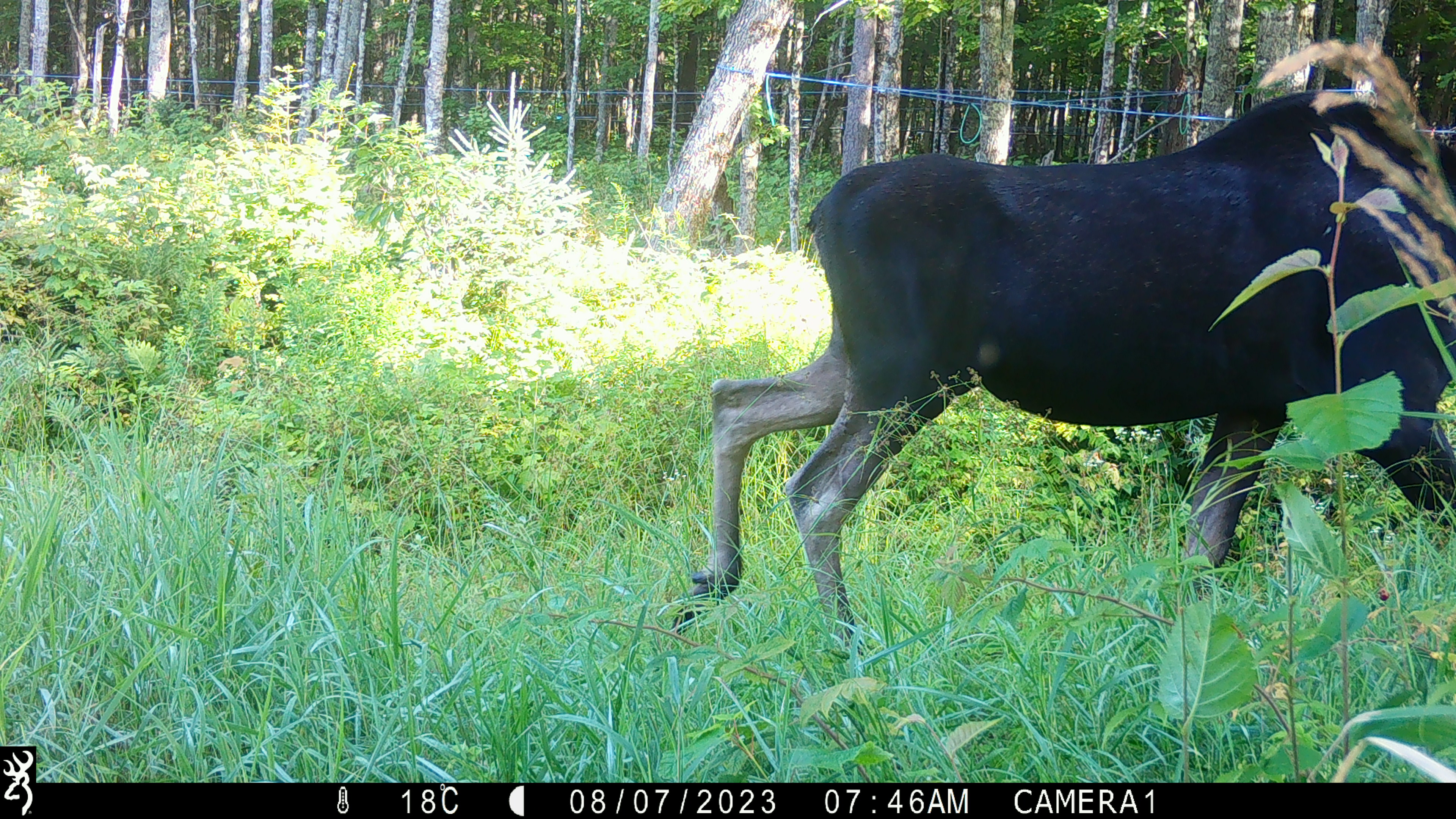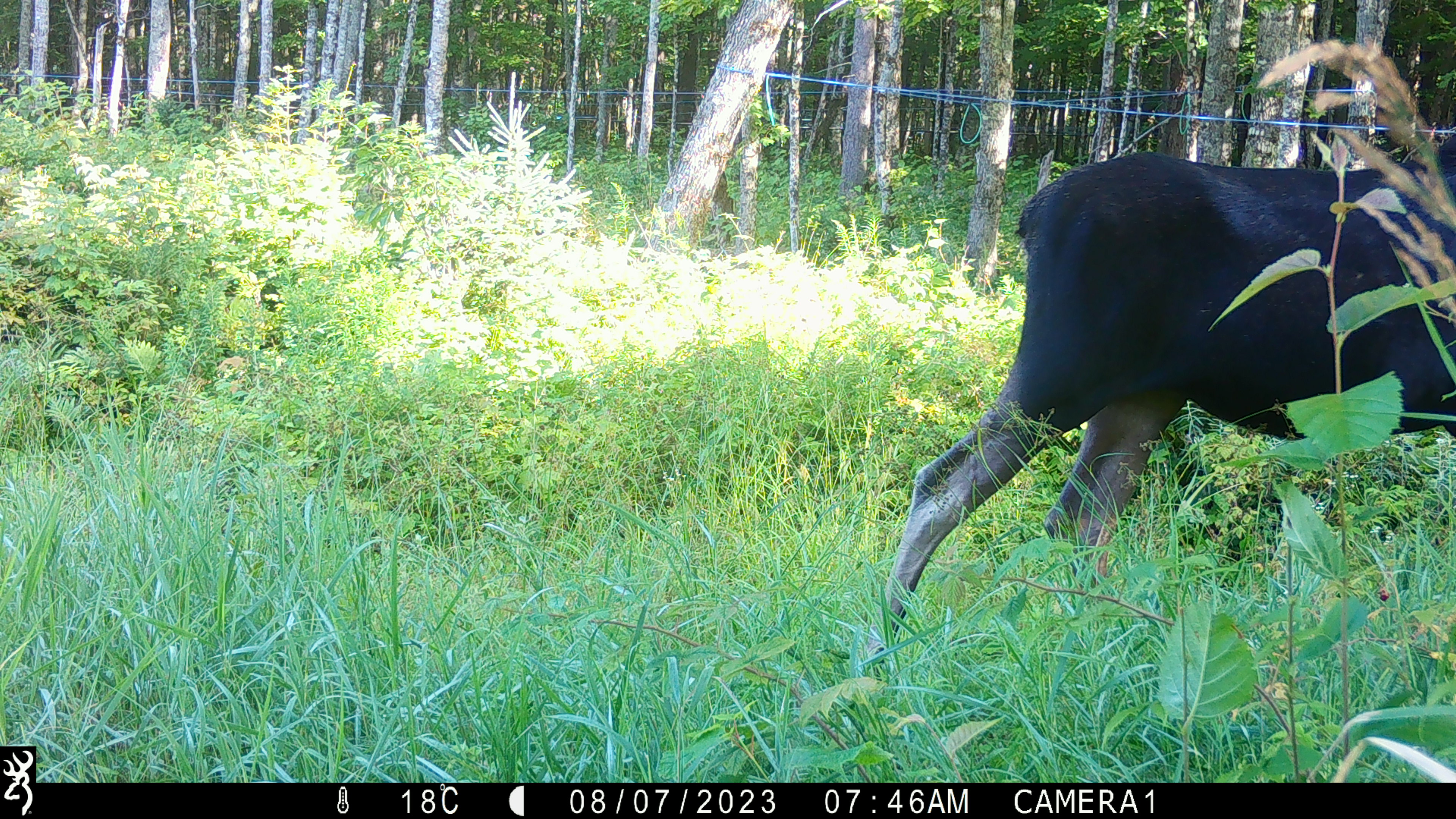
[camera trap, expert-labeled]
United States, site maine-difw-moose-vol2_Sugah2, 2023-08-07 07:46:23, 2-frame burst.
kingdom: Animalia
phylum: Chordata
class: Mammalia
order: Artiodactyla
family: Cervidae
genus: Alces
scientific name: Alces alces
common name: moose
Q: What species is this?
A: Moose (Alces alces).